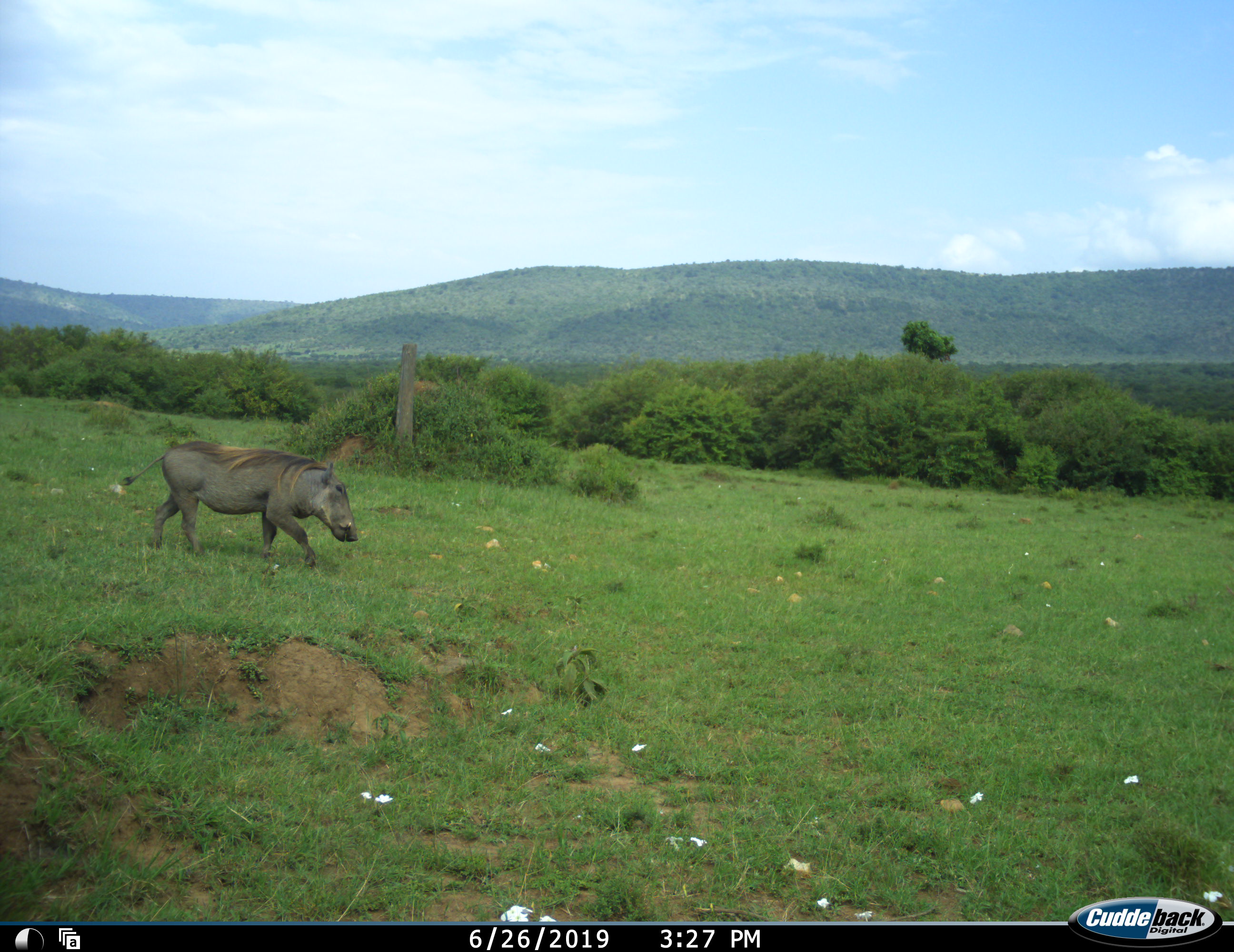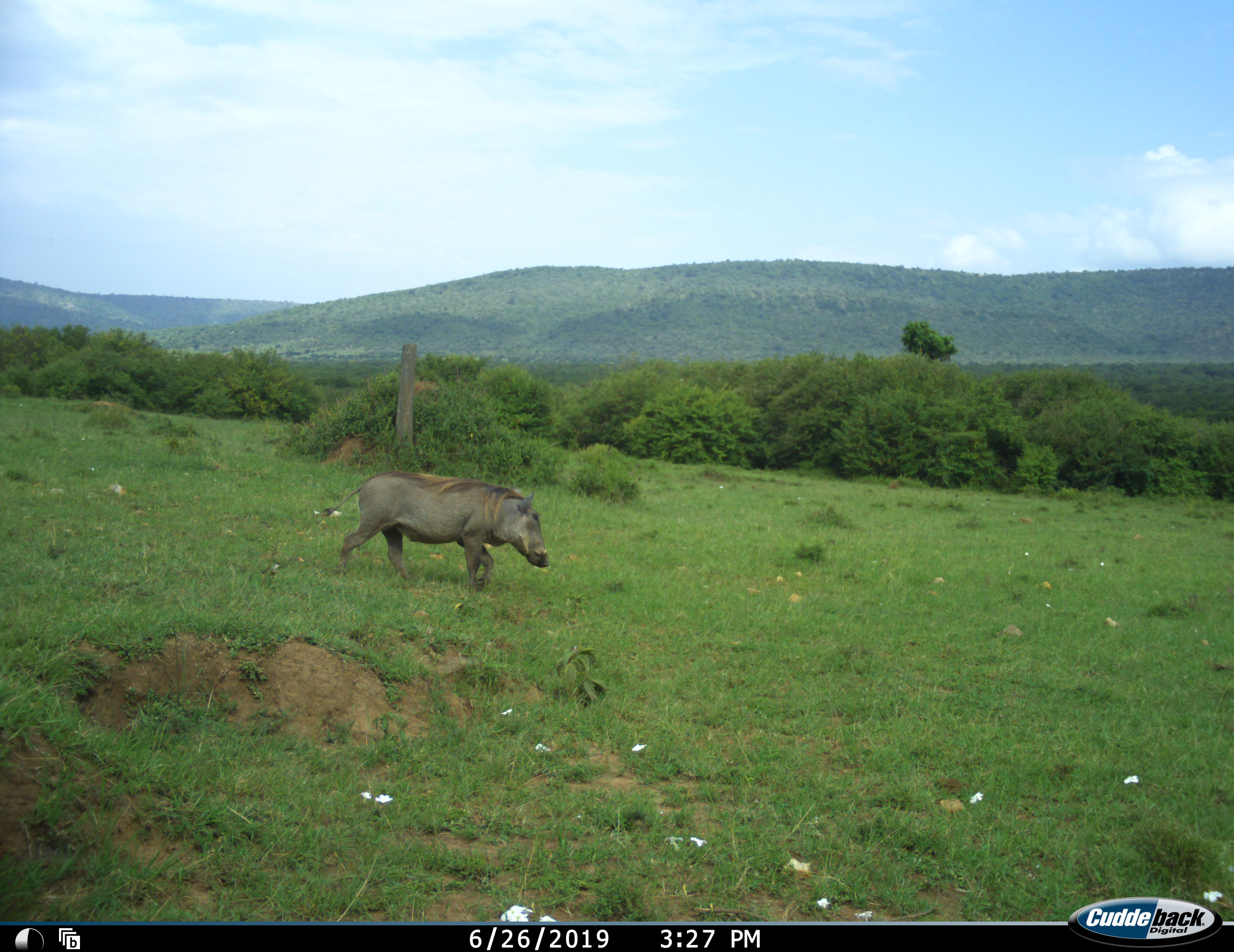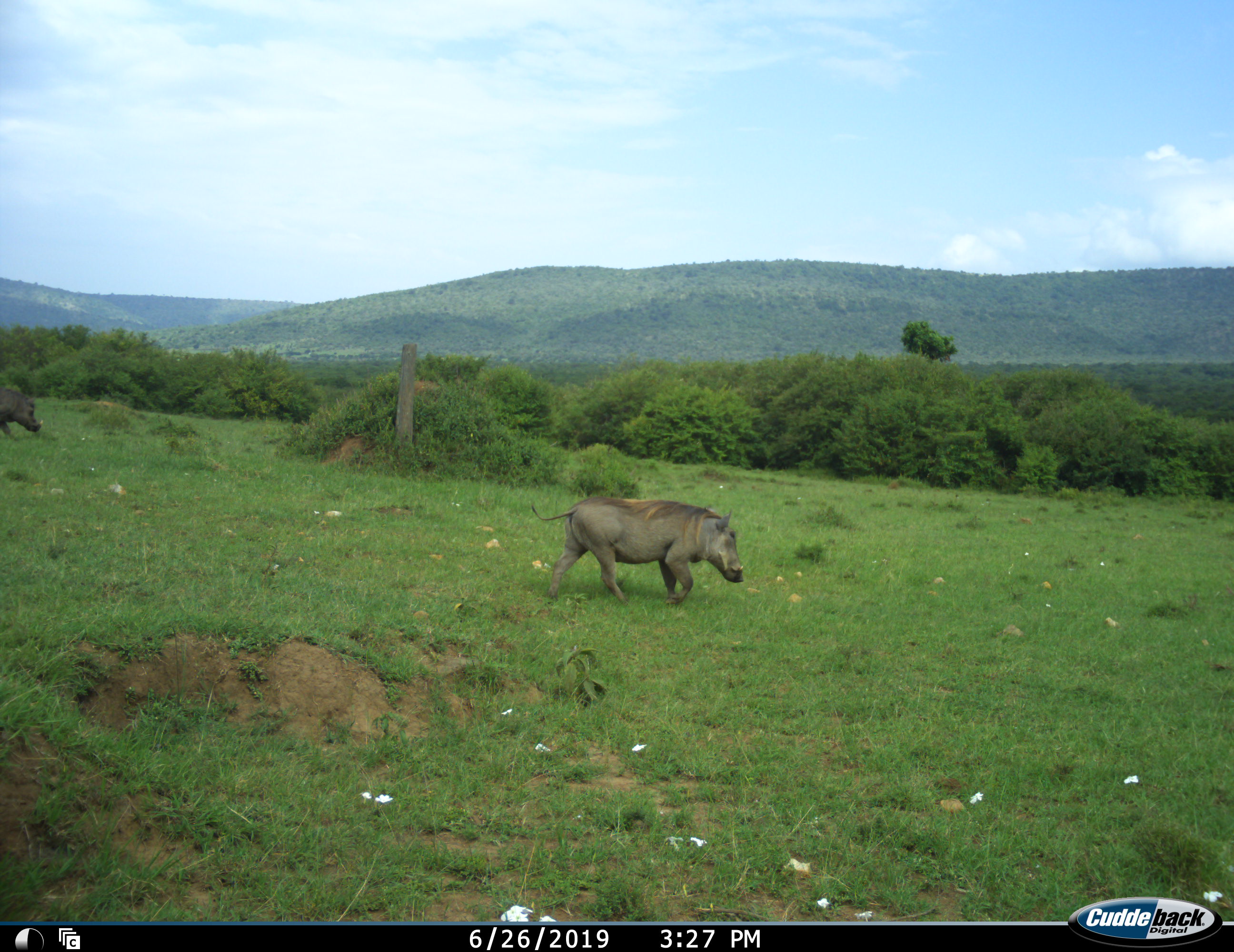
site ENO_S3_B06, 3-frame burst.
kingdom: Animalia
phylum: Chordata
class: Mammalia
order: Artiodactyla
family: Suidae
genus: Phacochoerus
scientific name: Phacochoerus africanus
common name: warthog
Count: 2.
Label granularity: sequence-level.